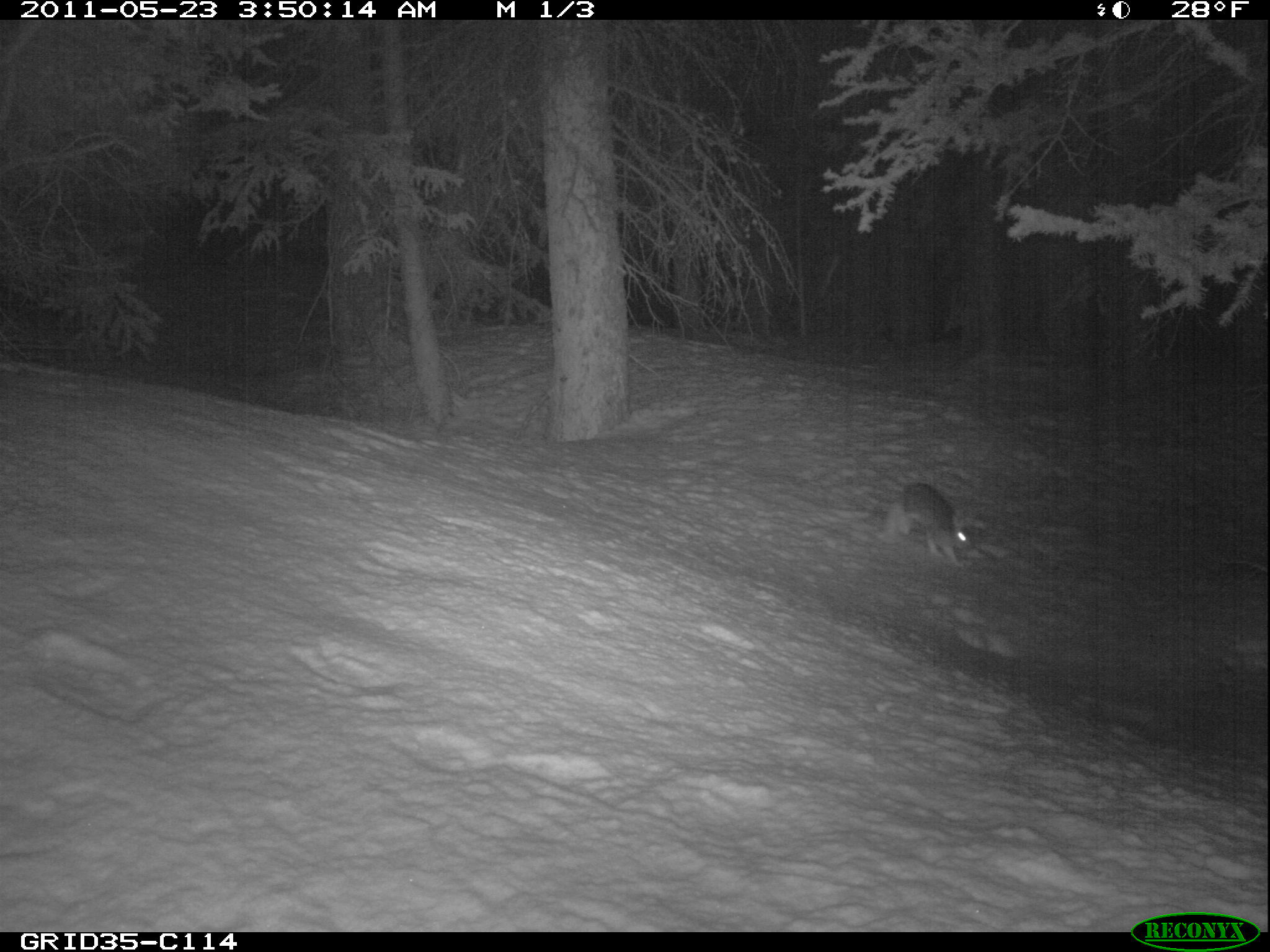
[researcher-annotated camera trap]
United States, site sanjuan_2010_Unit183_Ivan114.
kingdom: Animalia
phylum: Chordata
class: Mammalia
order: Lagomorpha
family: Leporidae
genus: Lepus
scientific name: Lepus americanus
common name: snowshoe hare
Lepus americanus (snowshoe hare).